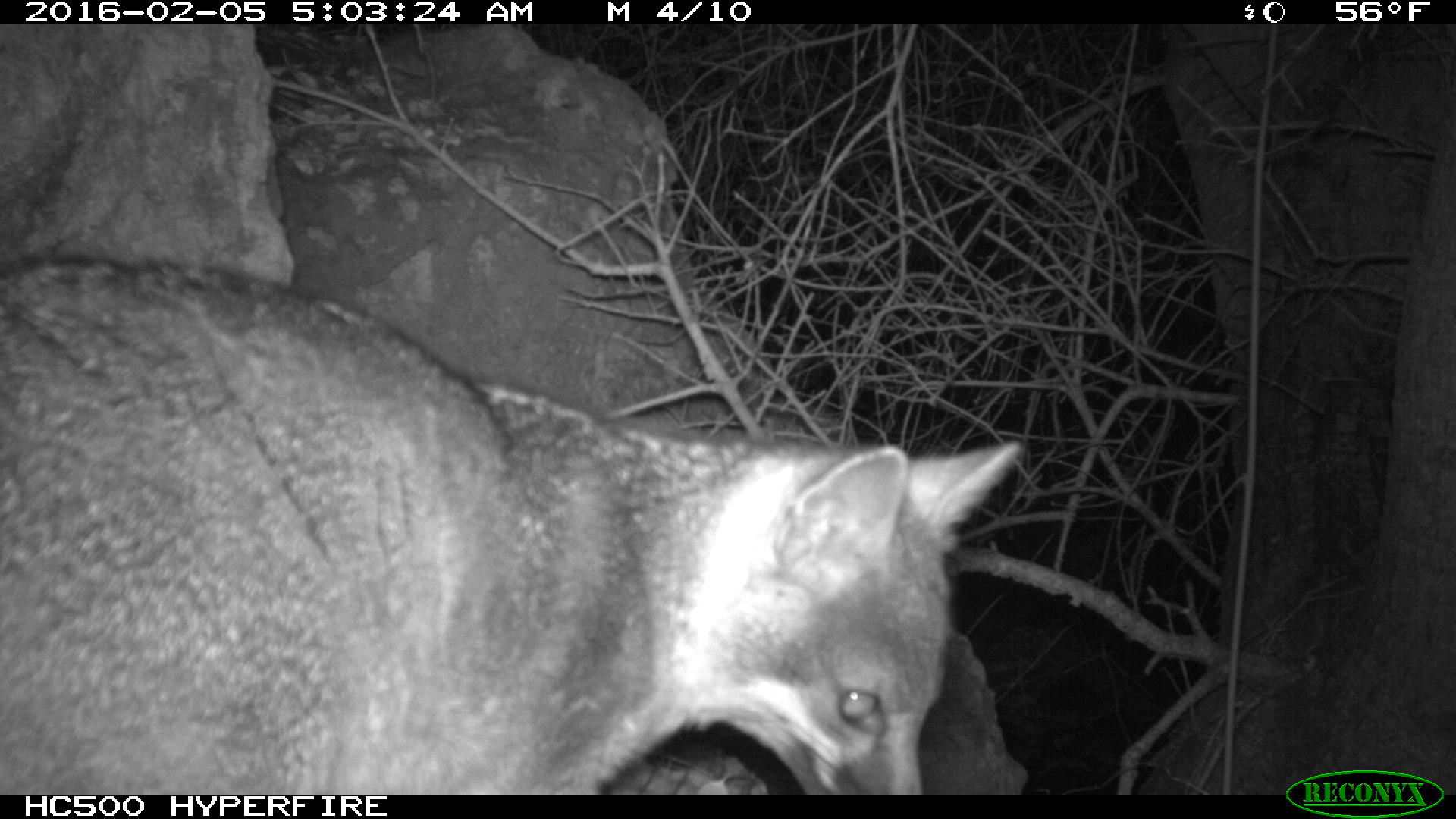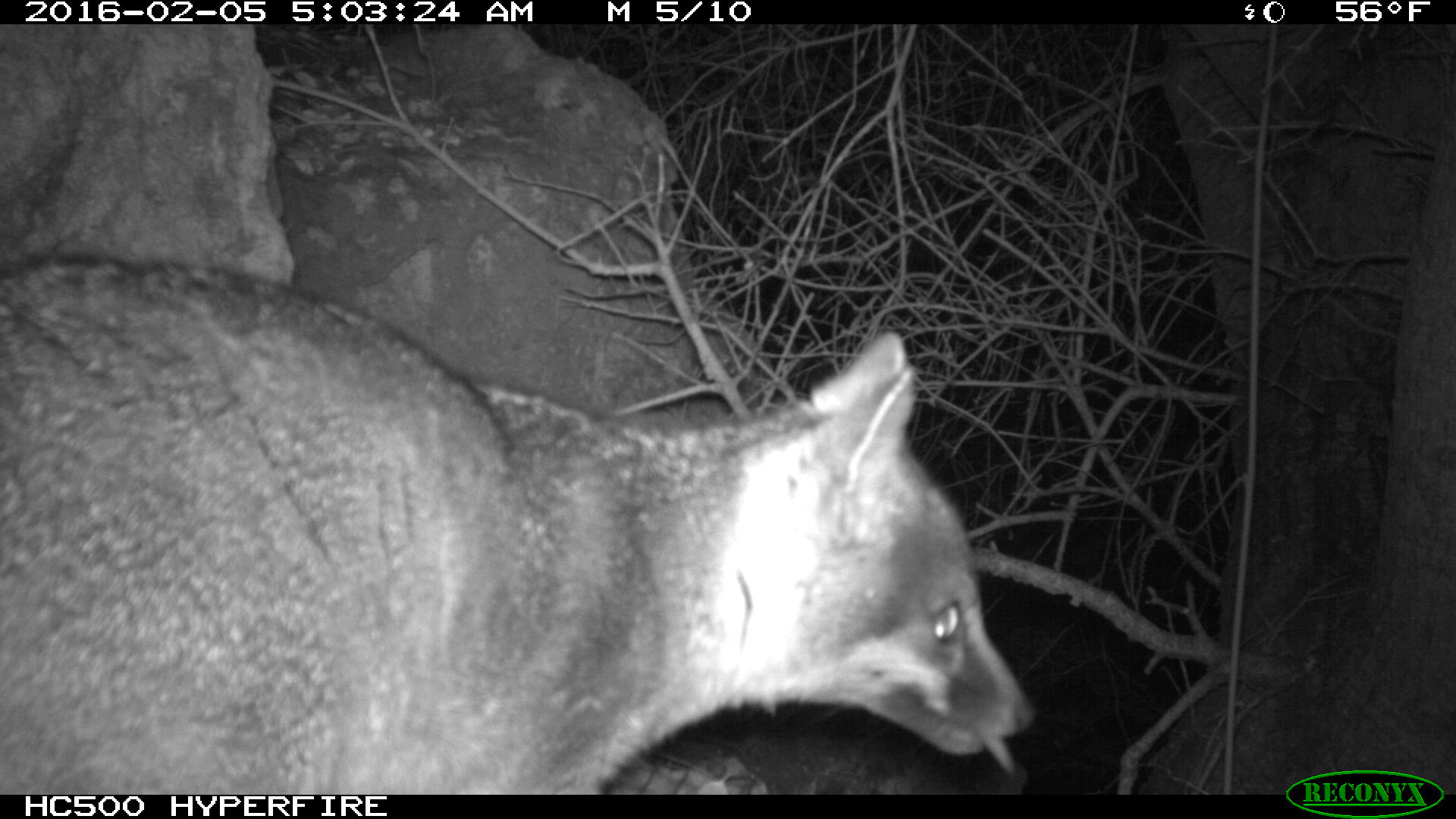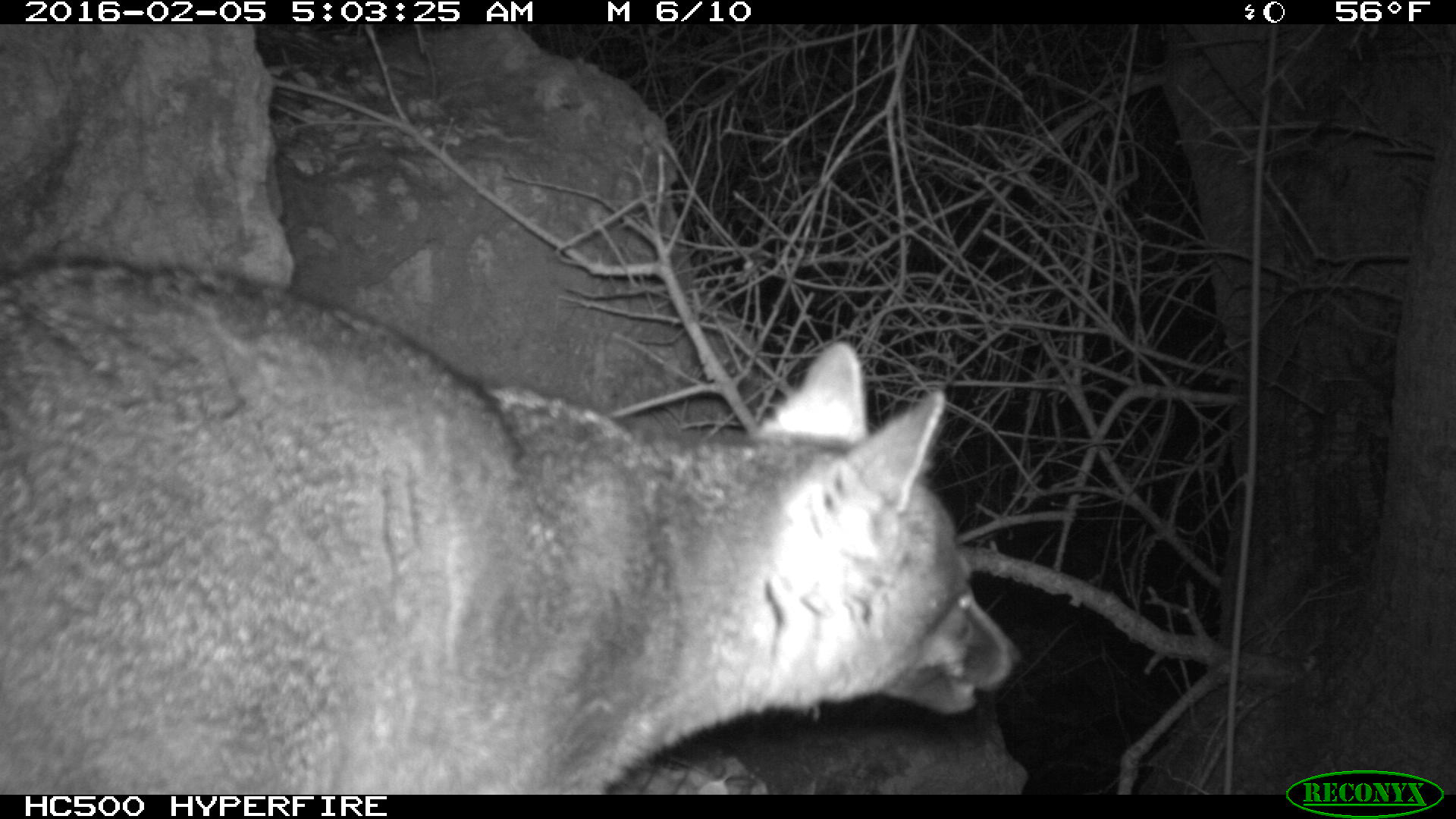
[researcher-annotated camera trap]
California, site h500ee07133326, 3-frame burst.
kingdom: Animalia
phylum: Chordata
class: Mammalia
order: Carnivora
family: Canidae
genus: Urocyon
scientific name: Urocyon littoralis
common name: island fox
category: fox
Fox (island fox) (Urocyon littoralis).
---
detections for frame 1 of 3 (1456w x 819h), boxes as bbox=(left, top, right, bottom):
fox: bbox=(0, 249, 1021, 794)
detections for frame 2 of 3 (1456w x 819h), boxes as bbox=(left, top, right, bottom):
fox: bbox=(0, 258, 1034, 794)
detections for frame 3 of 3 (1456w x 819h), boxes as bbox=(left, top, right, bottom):
fox: bbox=(0, 259, 1022, 792)